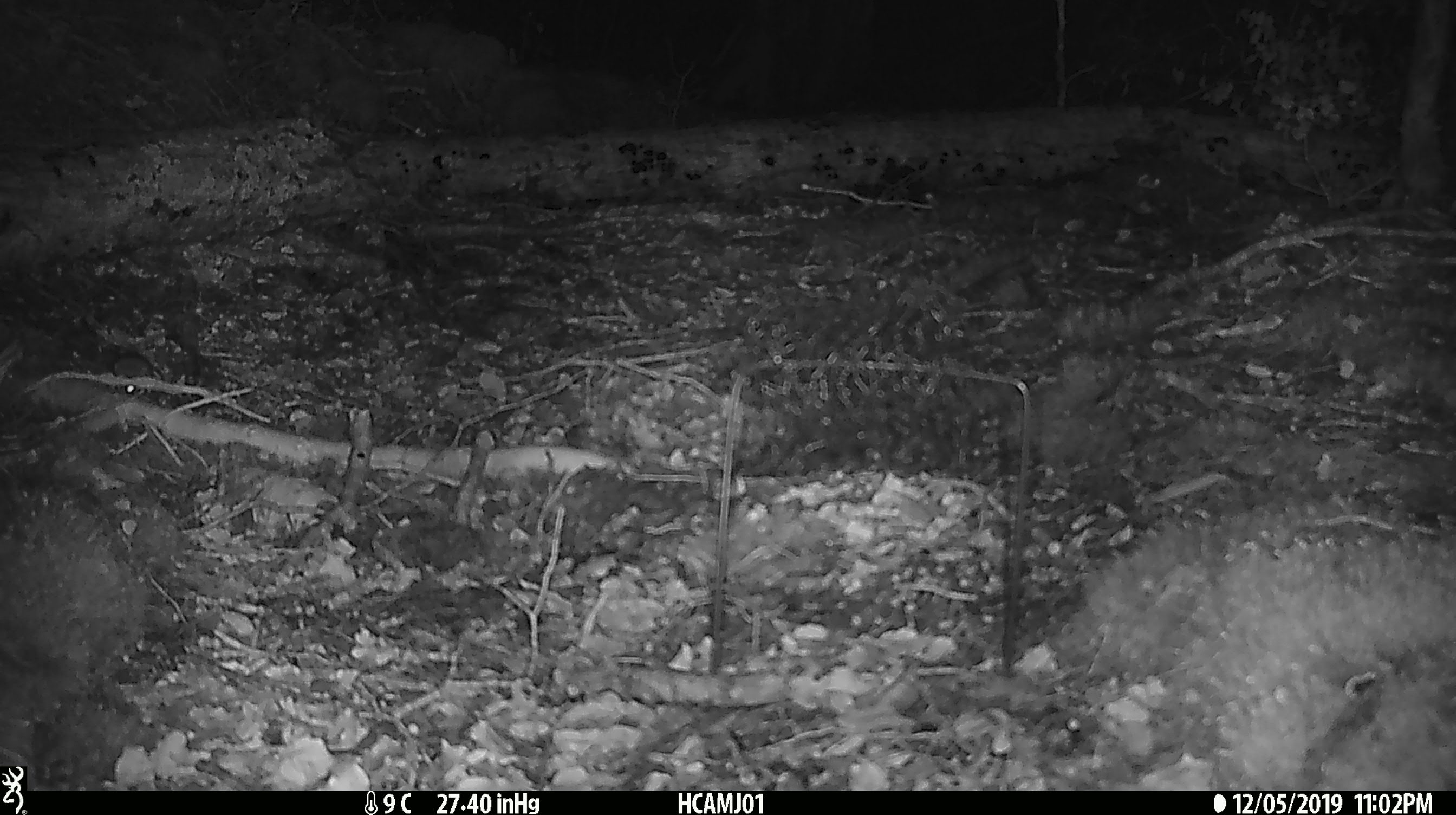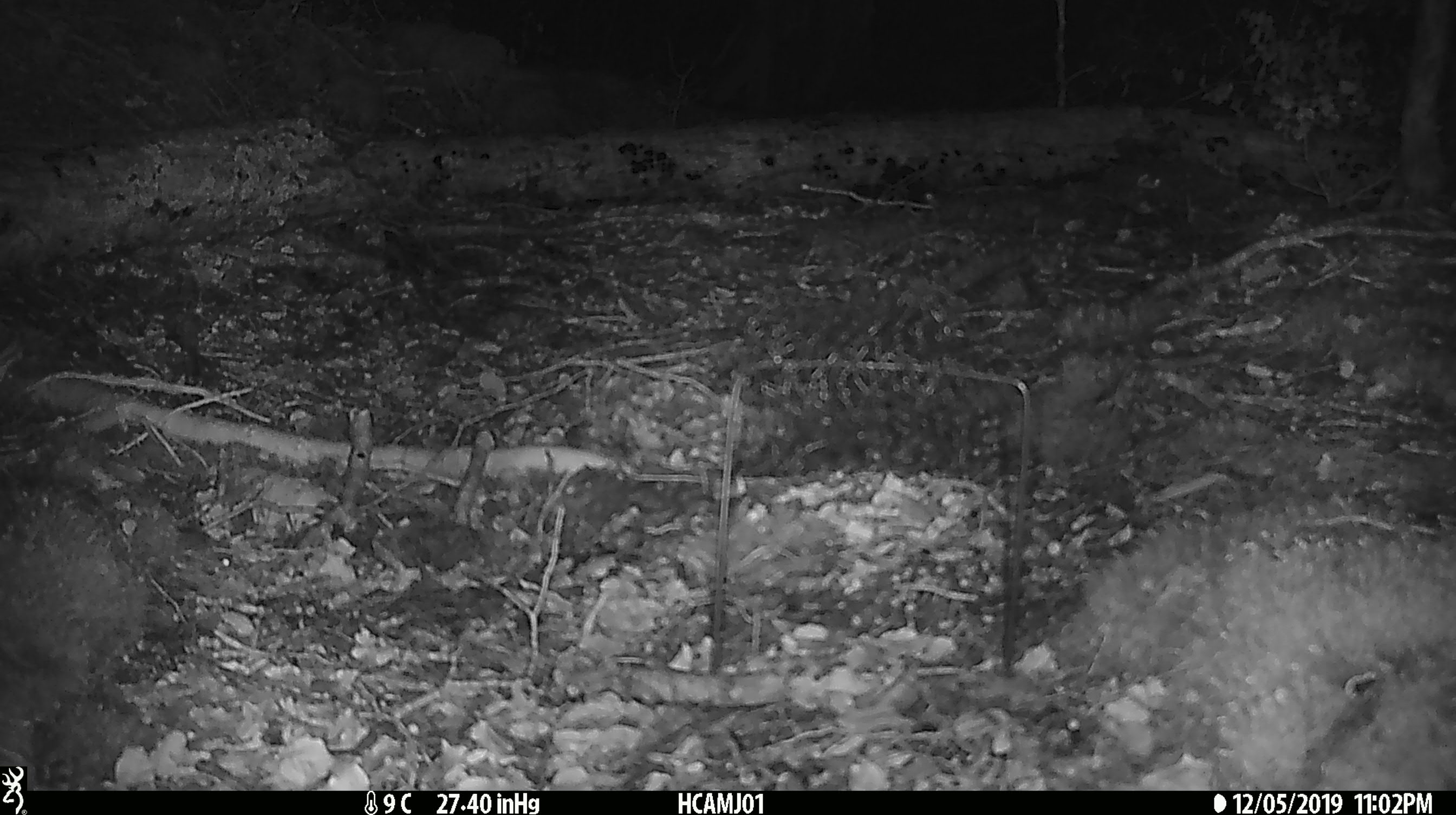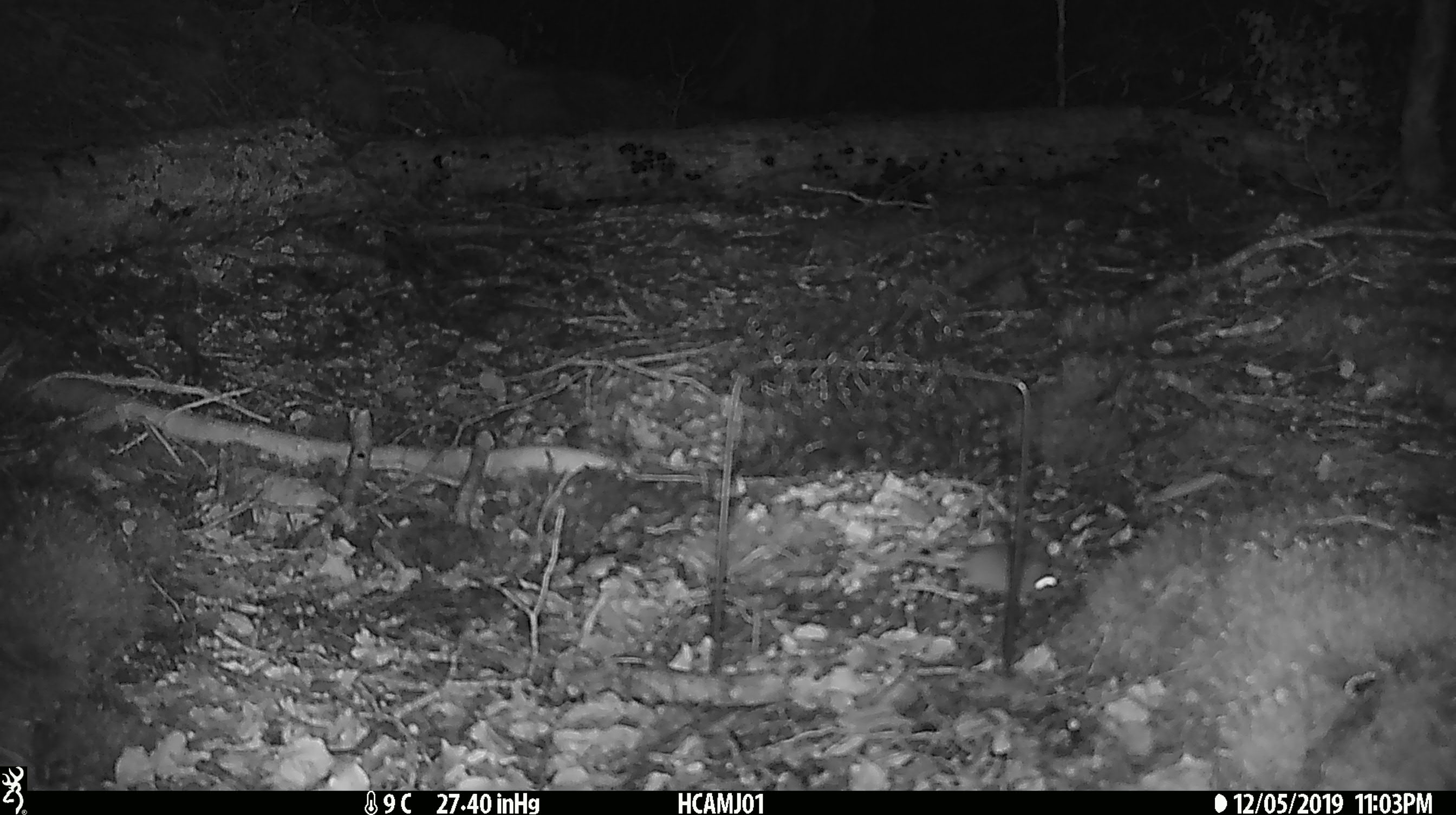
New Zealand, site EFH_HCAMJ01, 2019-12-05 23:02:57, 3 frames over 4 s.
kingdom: Animalia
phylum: Chordata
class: Mammalia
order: Rodentia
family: Muridae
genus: Mus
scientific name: Mus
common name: mouse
Mouse (Mus).